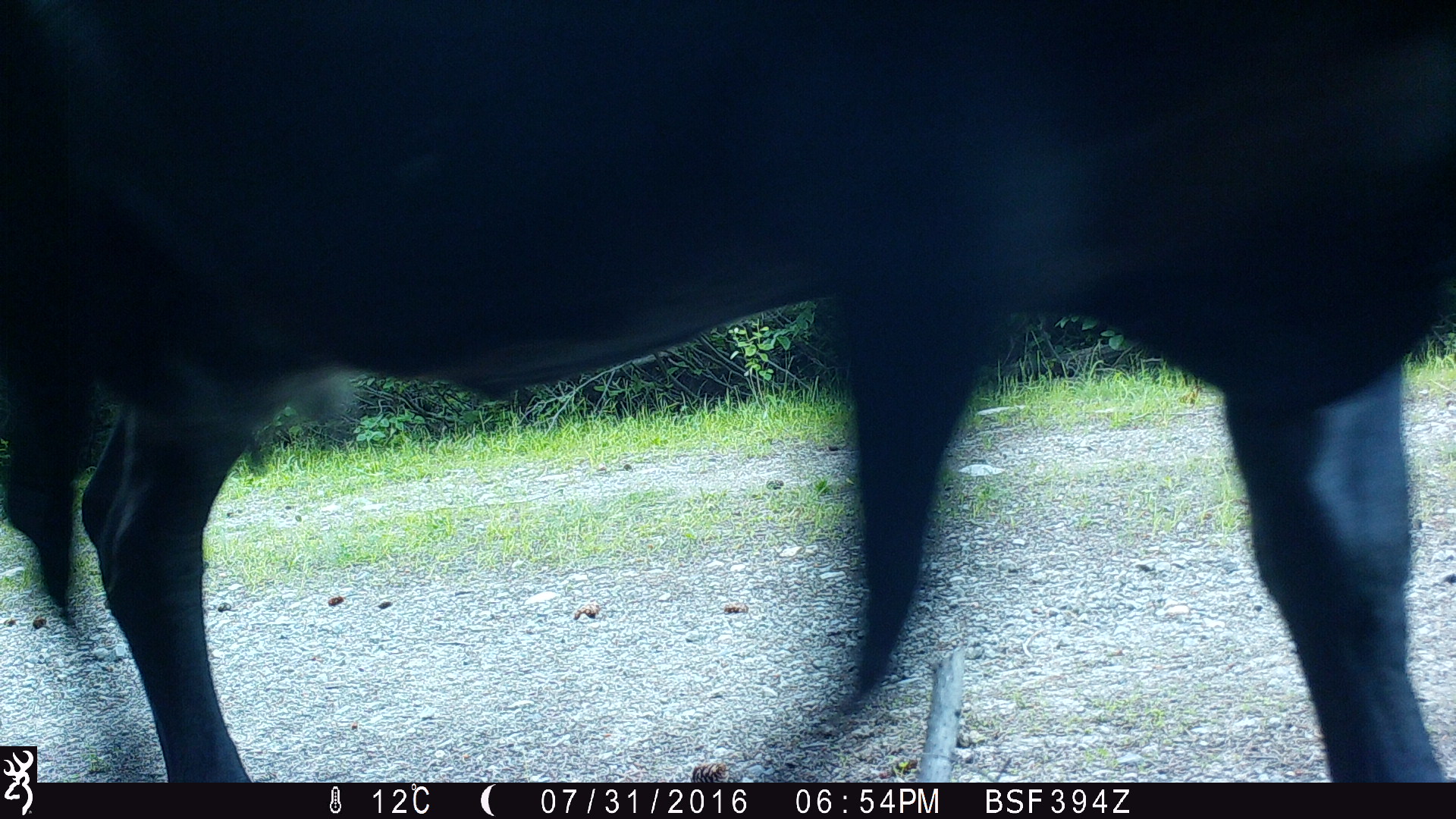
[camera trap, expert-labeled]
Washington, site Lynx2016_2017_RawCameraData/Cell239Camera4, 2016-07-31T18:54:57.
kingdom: Animalia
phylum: Chordata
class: Mammalia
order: Artiodactyla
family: Bovidae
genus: Bos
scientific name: Bos taurus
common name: domestic cattle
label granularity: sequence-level